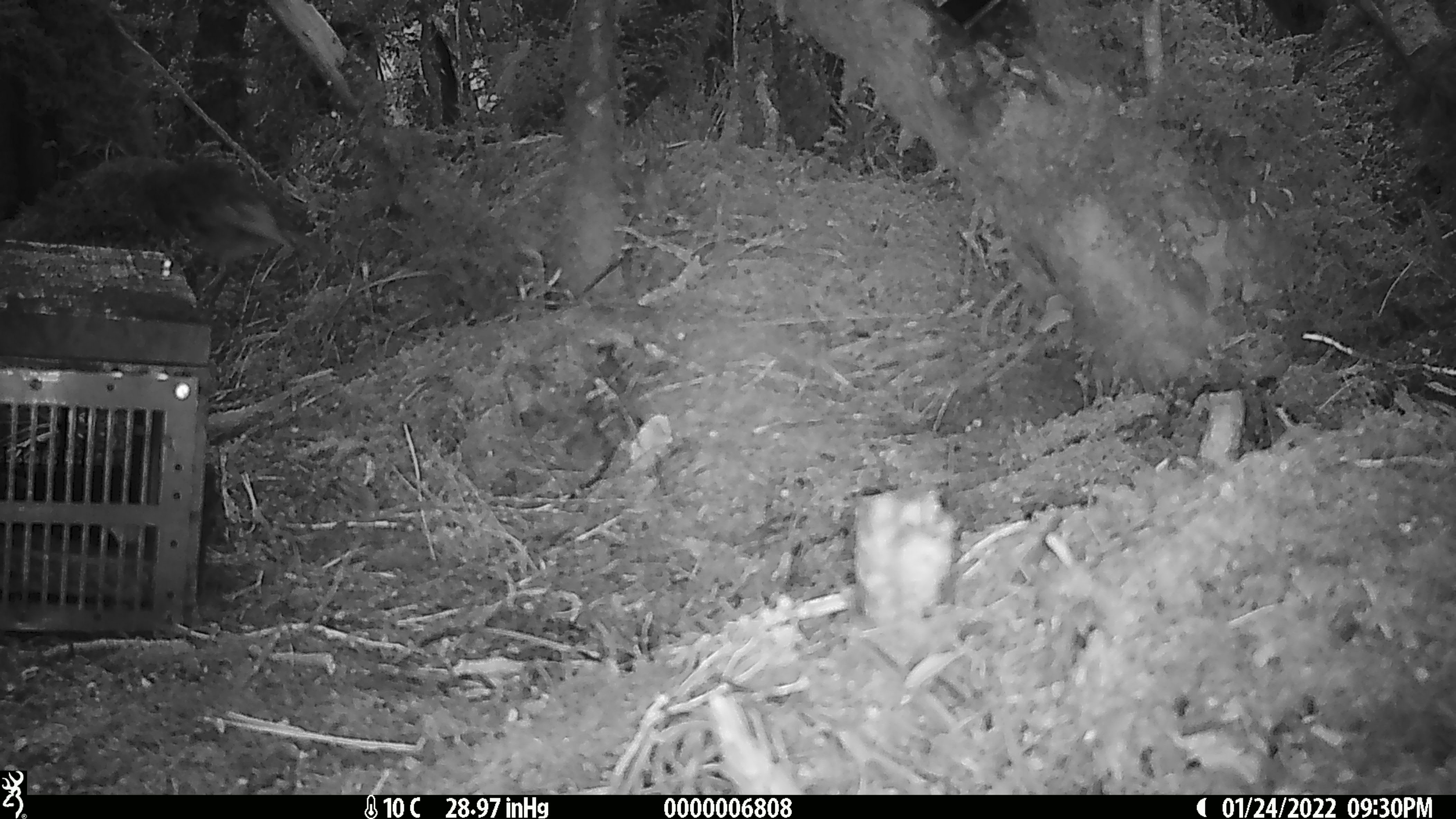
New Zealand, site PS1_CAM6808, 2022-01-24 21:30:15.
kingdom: Animalia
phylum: Chordata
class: Aves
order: Passeriformes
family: Petroicidae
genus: Petroica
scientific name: Petroica australis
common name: new zealand robin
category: robin